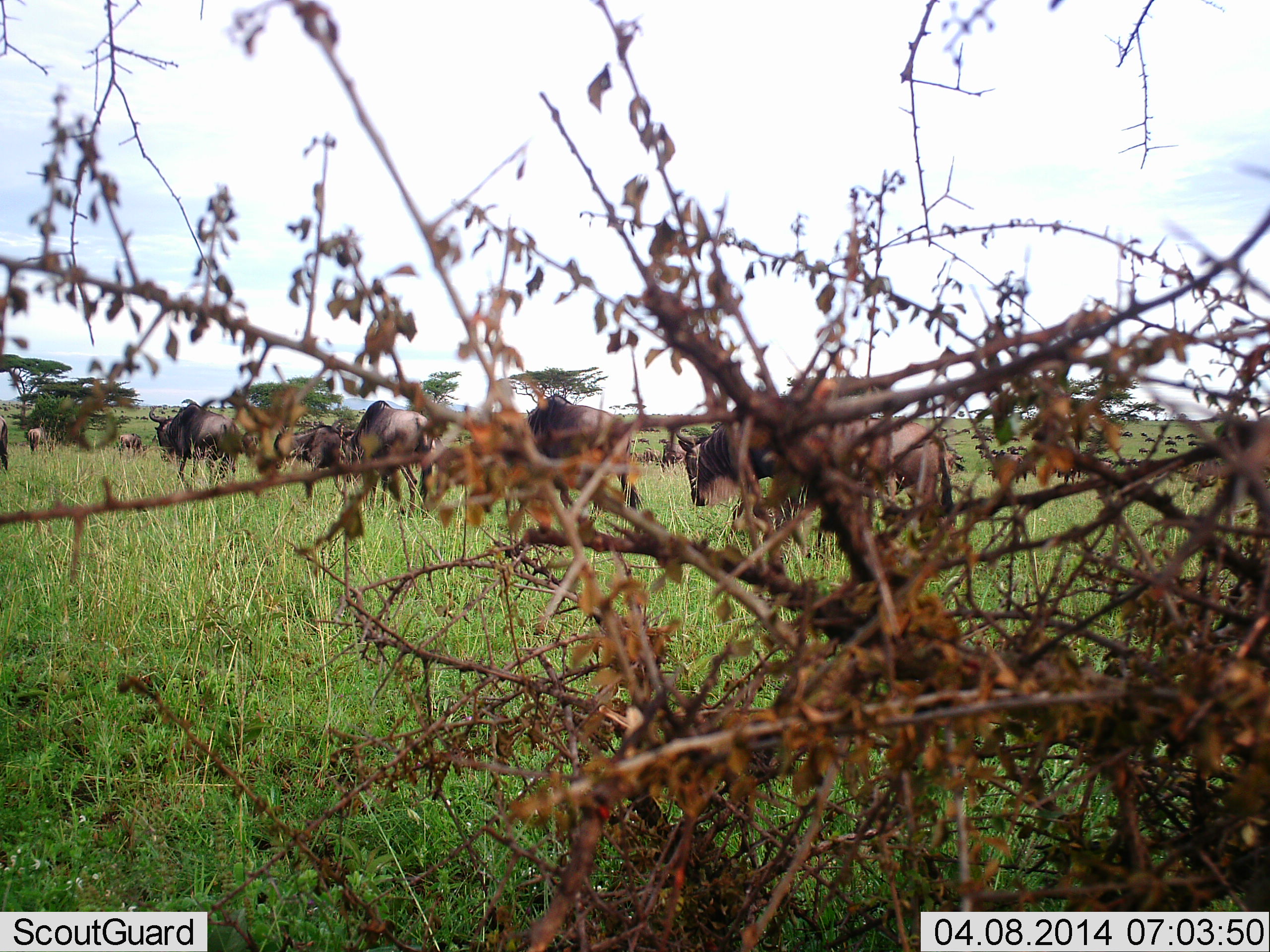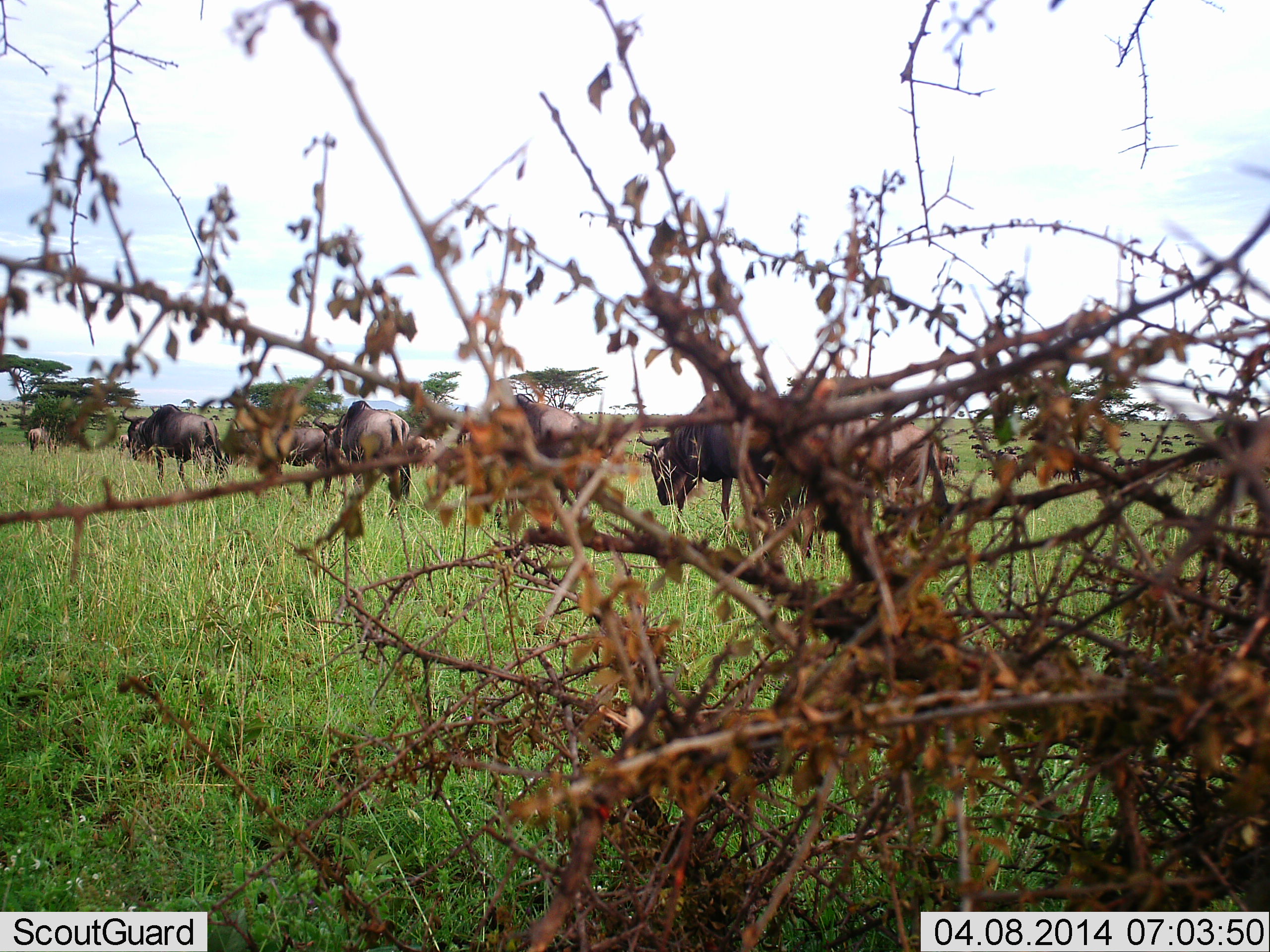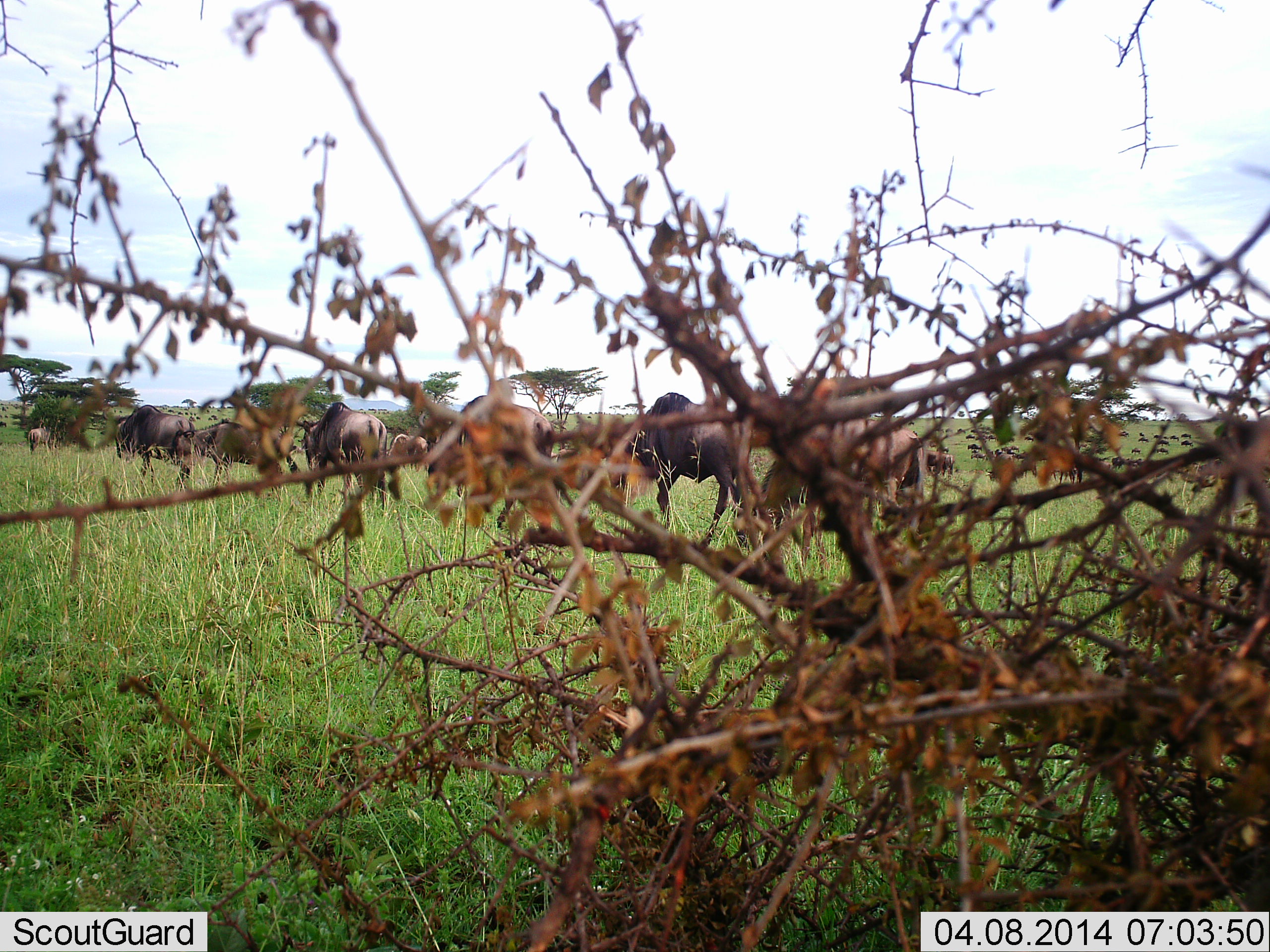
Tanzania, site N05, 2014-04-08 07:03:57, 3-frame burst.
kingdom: Animalia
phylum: Chordata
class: Mammalia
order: Artiodactyla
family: Bovidae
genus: Connochaetes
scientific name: Connochaetes taurinus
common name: blue wildebeest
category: wildebeest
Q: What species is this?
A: Wildebeest (blue wildebeest) (Connochaetes taurinus).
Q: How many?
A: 11-50.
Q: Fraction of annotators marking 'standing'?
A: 20%.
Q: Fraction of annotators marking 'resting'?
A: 4%.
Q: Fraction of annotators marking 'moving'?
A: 96%.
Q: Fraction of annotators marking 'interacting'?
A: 6%.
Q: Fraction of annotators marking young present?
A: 4%.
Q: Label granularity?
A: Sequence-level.